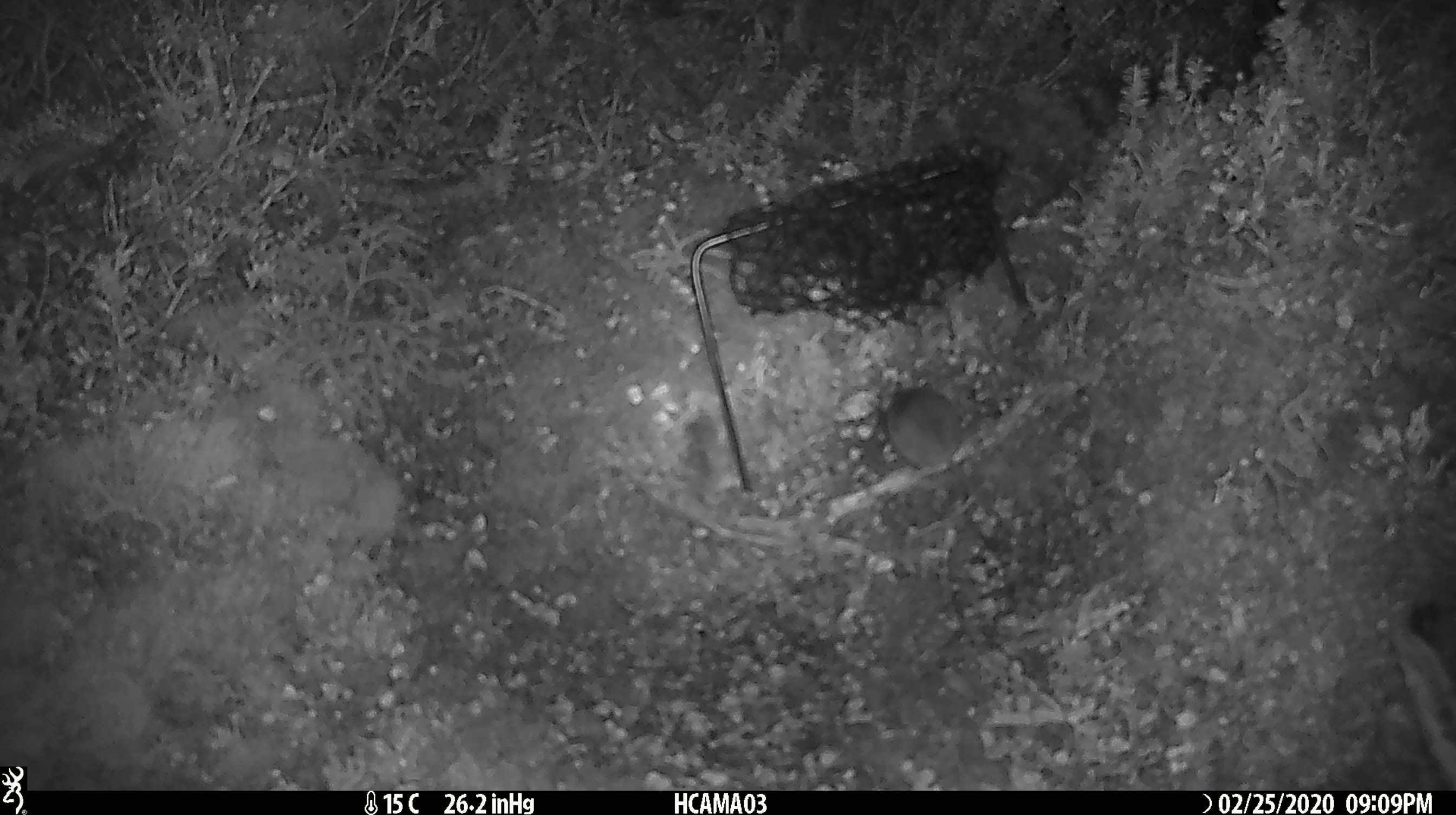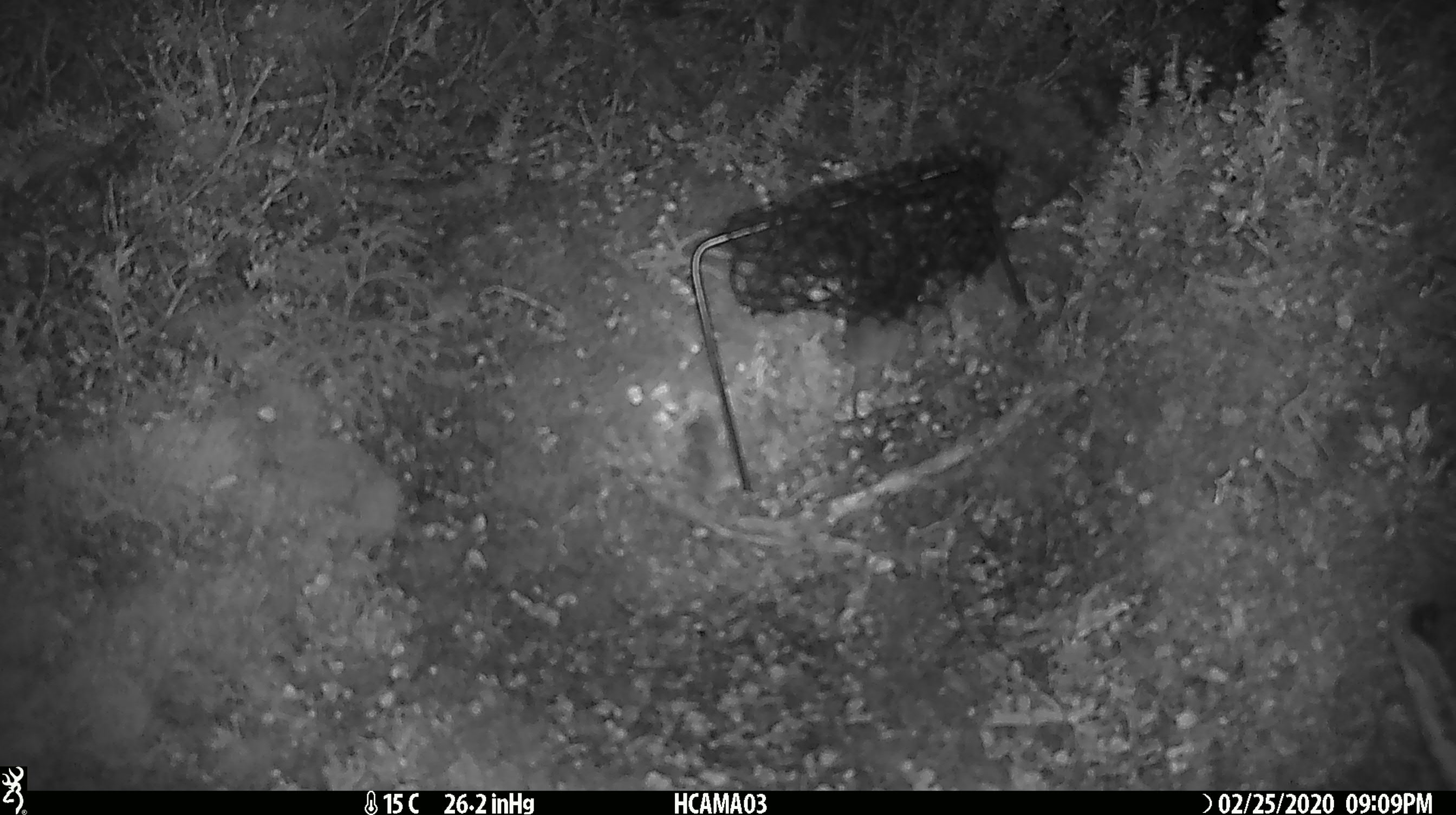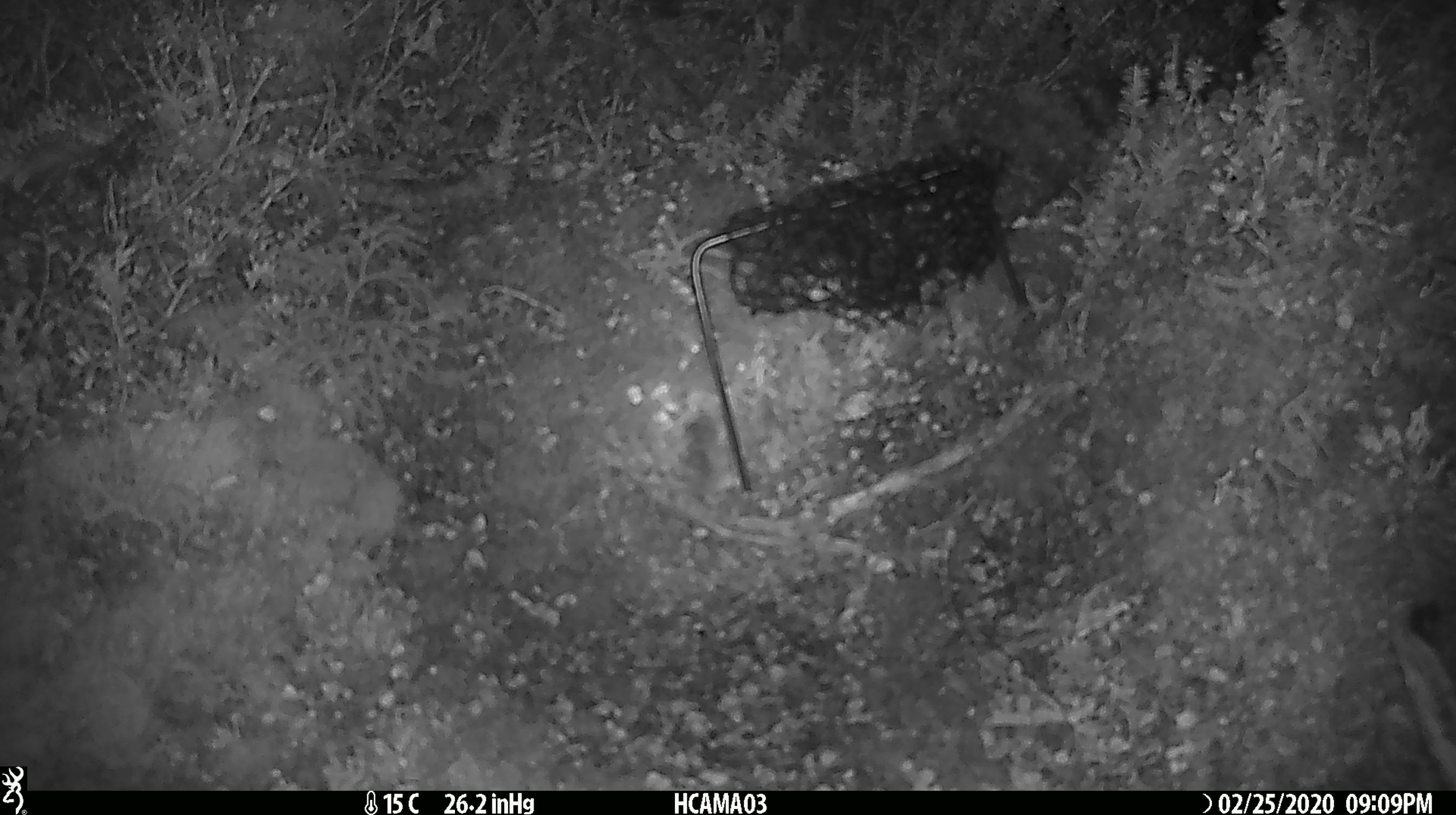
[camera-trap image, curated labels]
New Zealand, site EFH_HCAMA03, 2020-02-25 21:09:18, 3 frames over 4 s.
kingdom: Animalia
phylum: Chordata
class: Mammalia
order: Rodentia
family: Muridae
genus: Mus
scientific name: Mus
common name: mouse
Mouse (Mus).